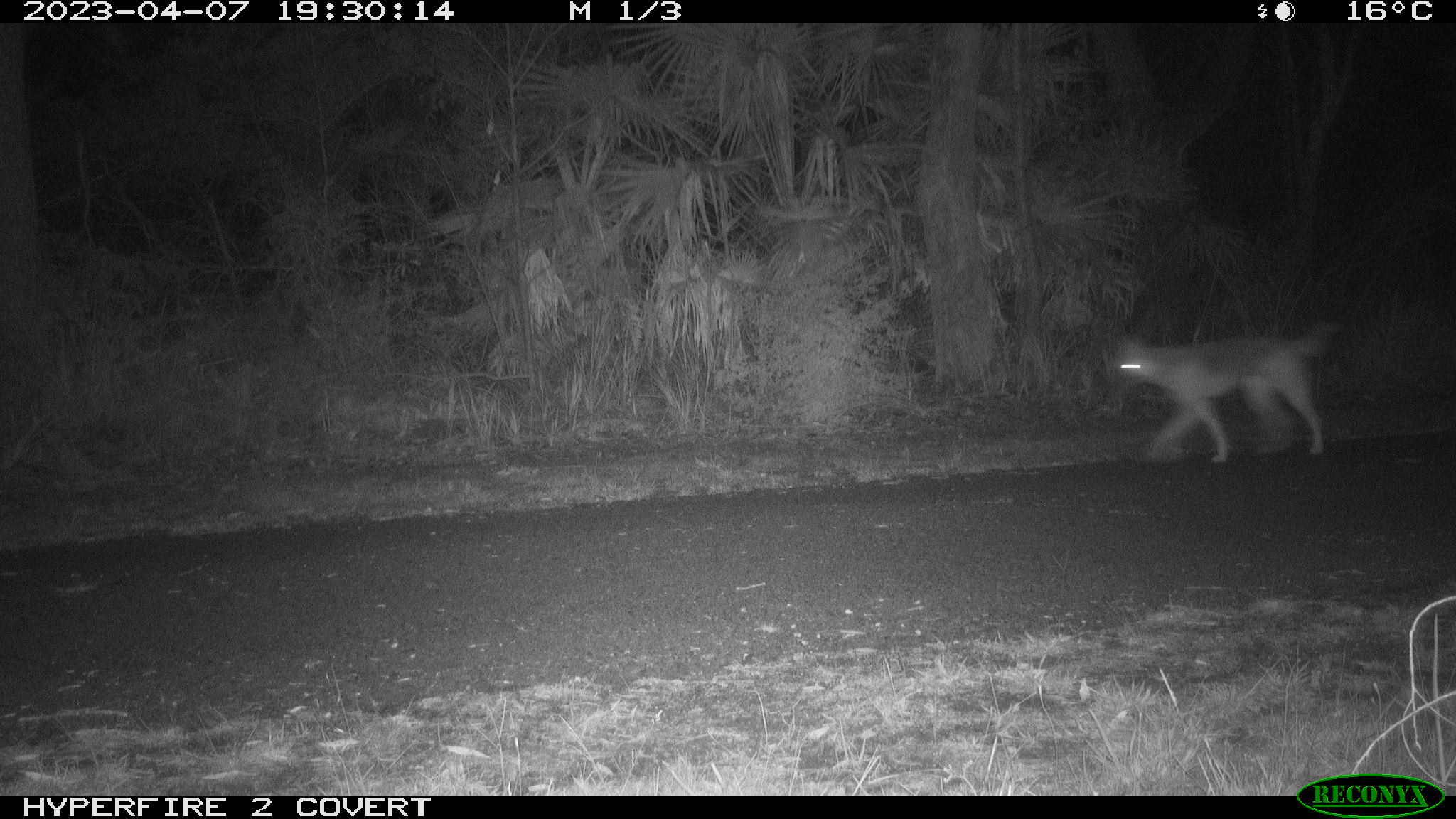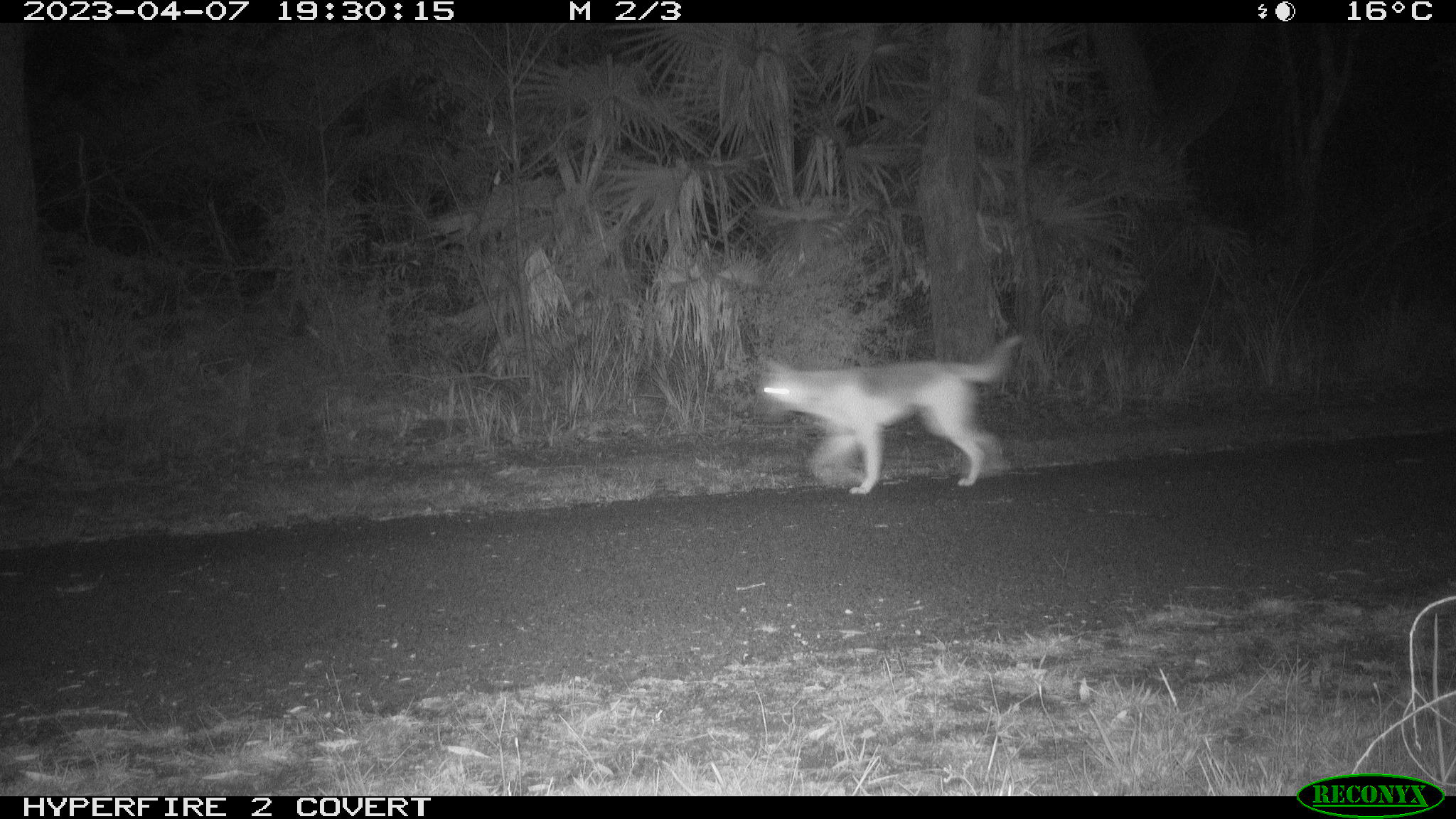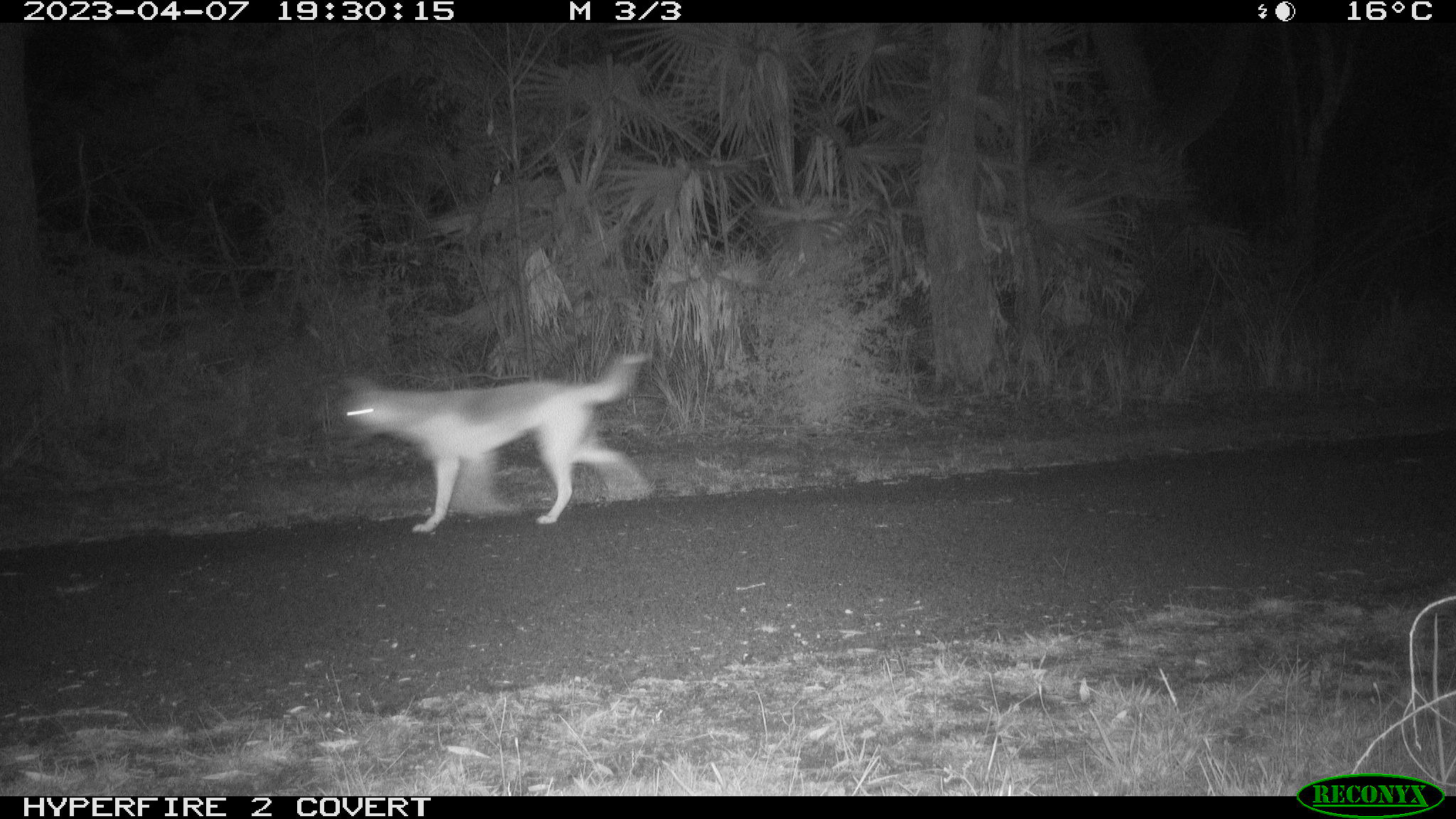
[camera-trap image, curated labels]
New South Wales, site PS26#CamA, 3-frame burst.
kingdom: Animalia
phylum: Chordata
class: Mammalia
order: Carnivora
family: Canidae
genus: Canis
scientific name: Canis familiaris dingo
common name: dingo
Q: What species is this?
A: Dingo (Canis familiaris dingo).